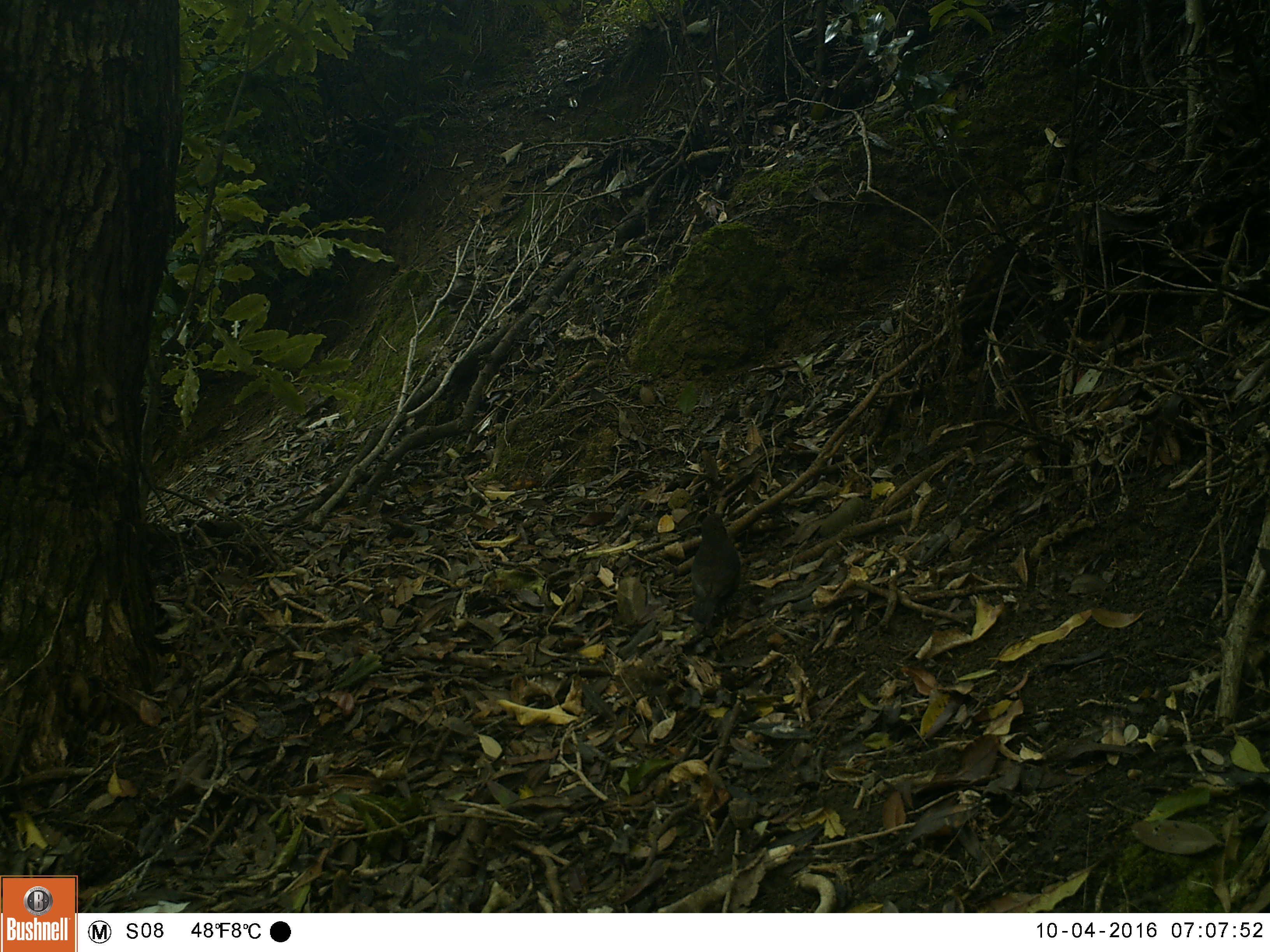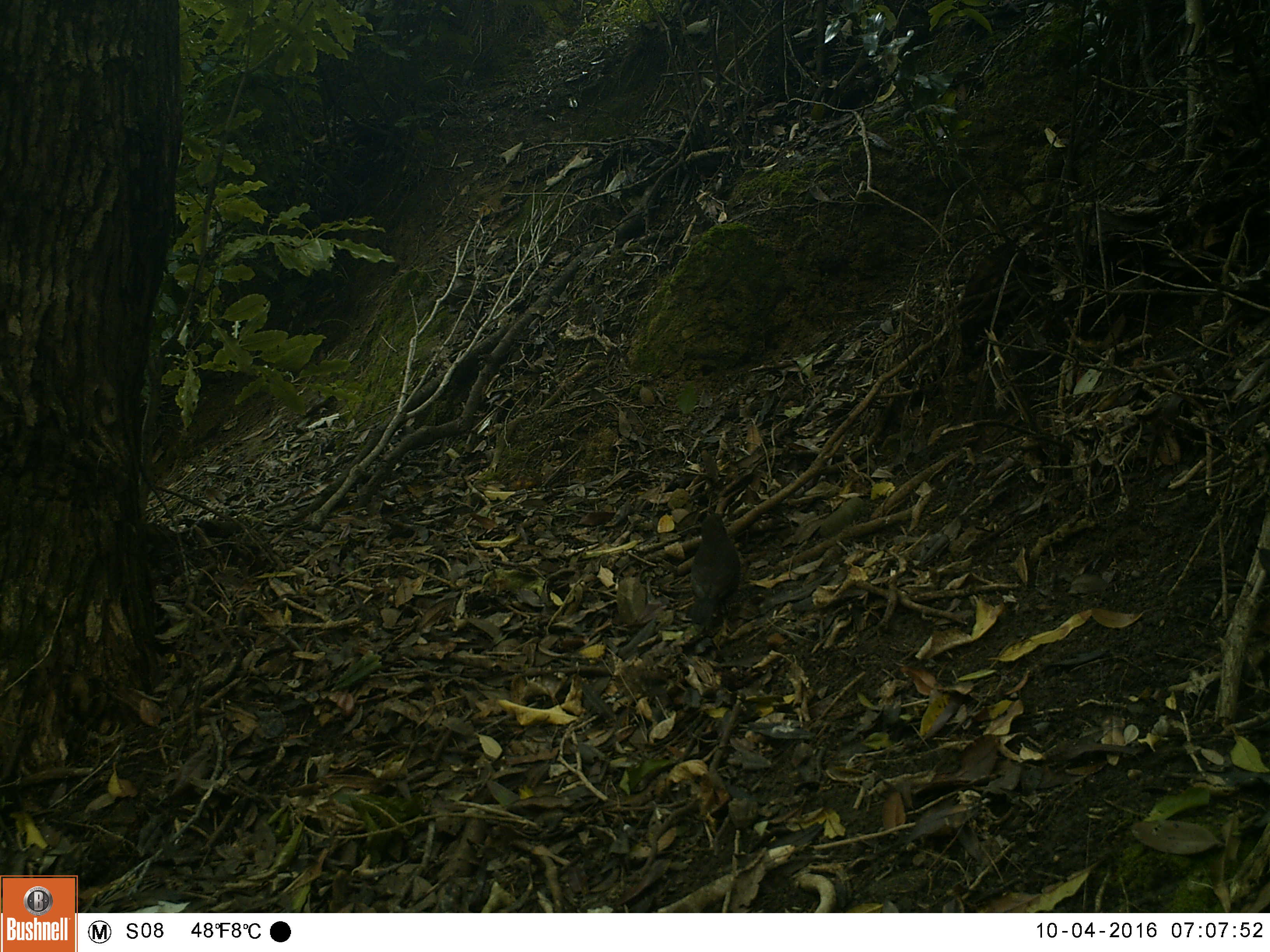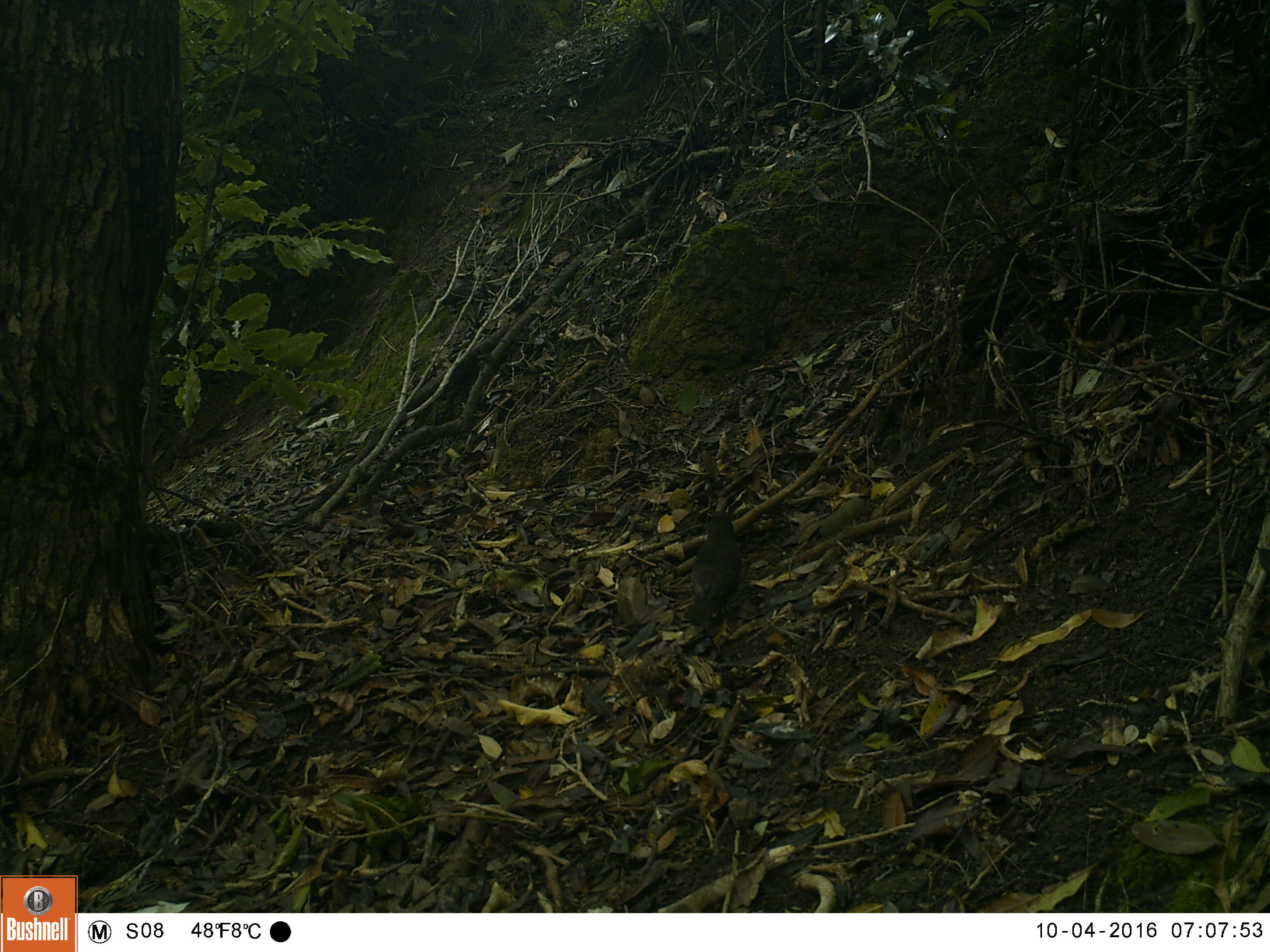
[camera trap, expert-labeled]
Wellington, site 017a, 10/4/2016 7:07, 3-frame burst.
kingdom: Animalia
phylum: Chordata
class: Aves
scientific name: Aves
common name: bird